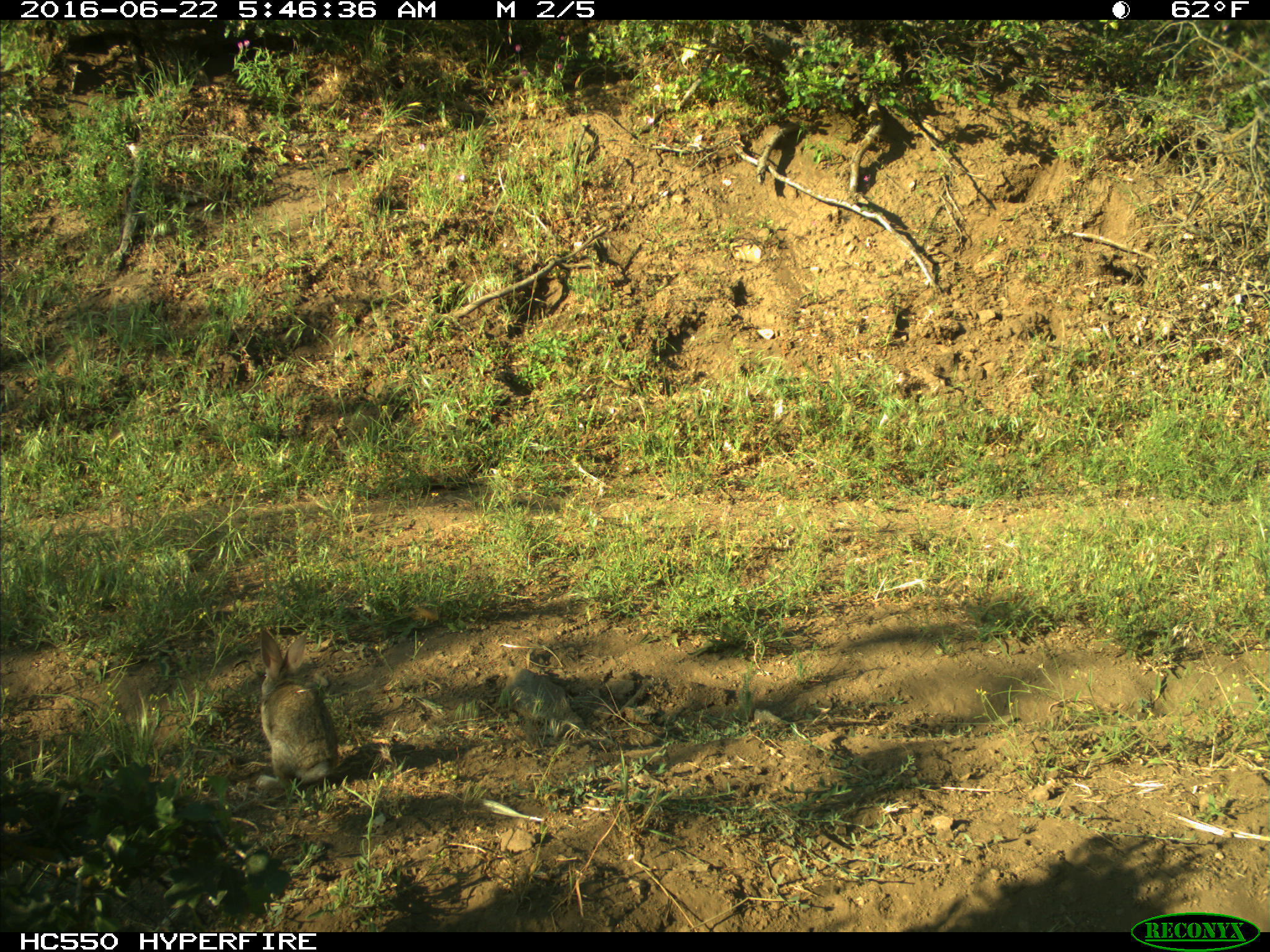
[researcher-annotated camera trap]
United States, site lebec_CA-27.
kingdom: Animalia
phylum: Chordata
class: Mammalia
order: Lagomorpha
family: Leporidae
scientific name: Leporidae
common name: rabbits and hares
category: unidentified rabbit